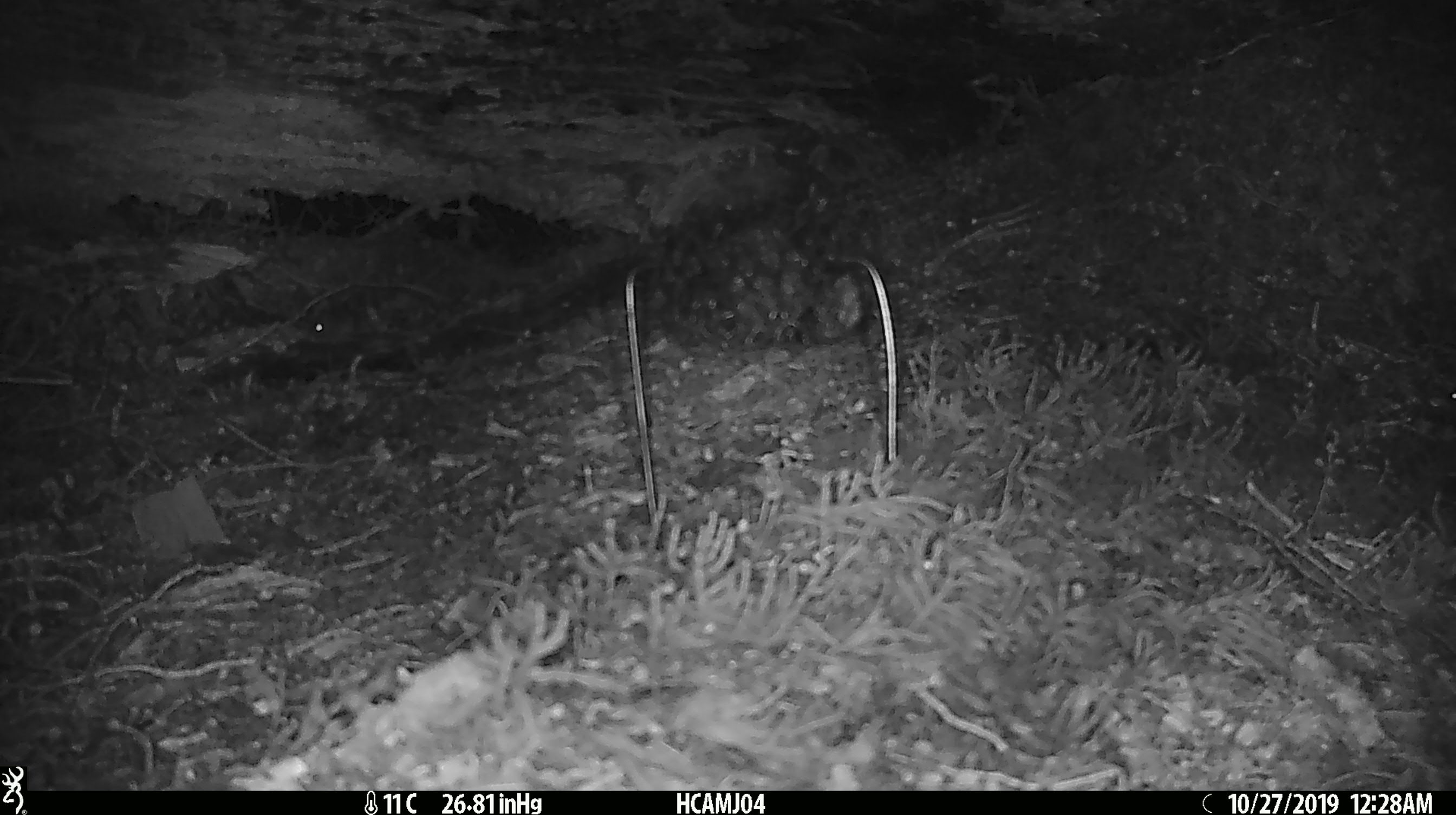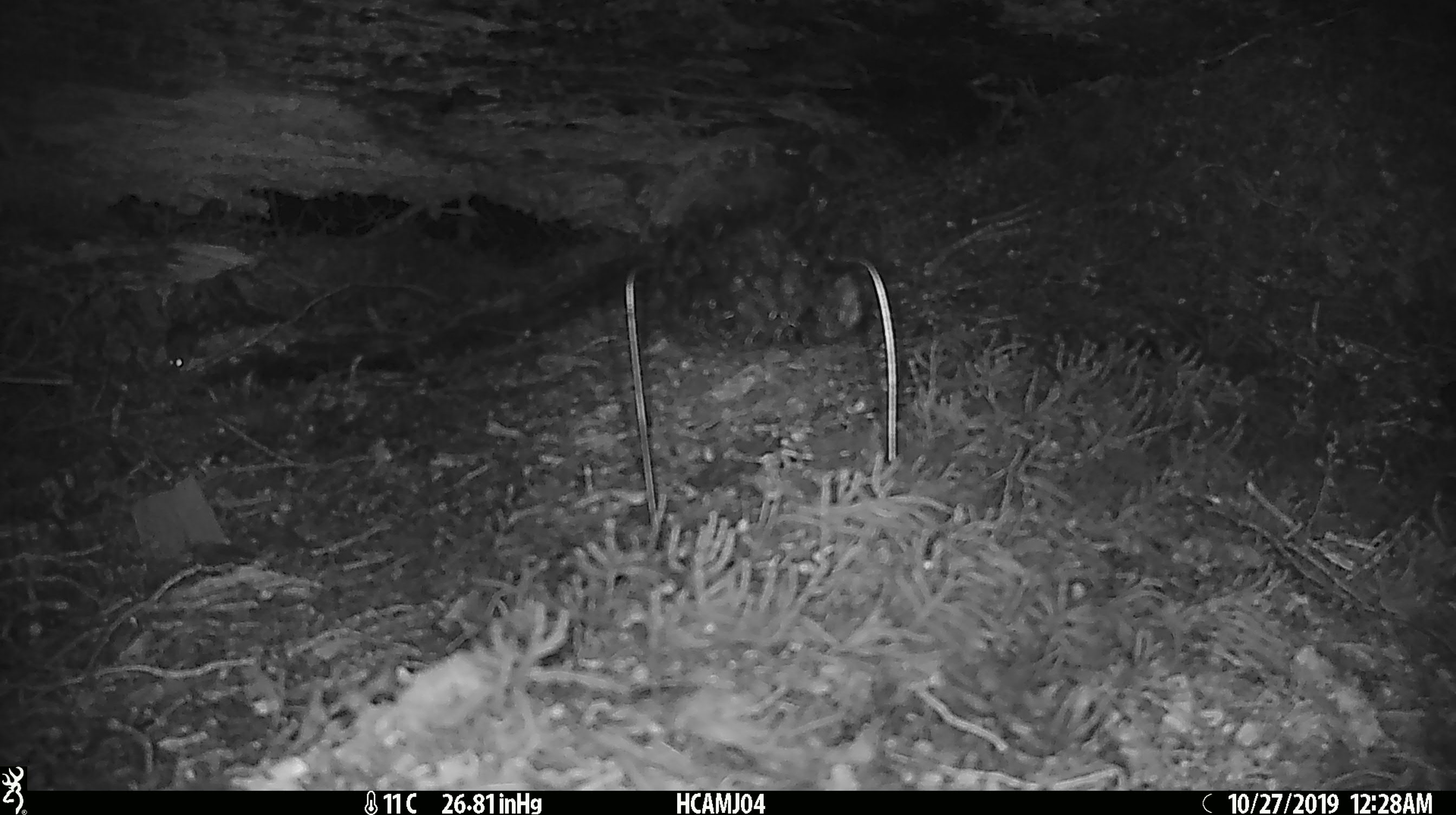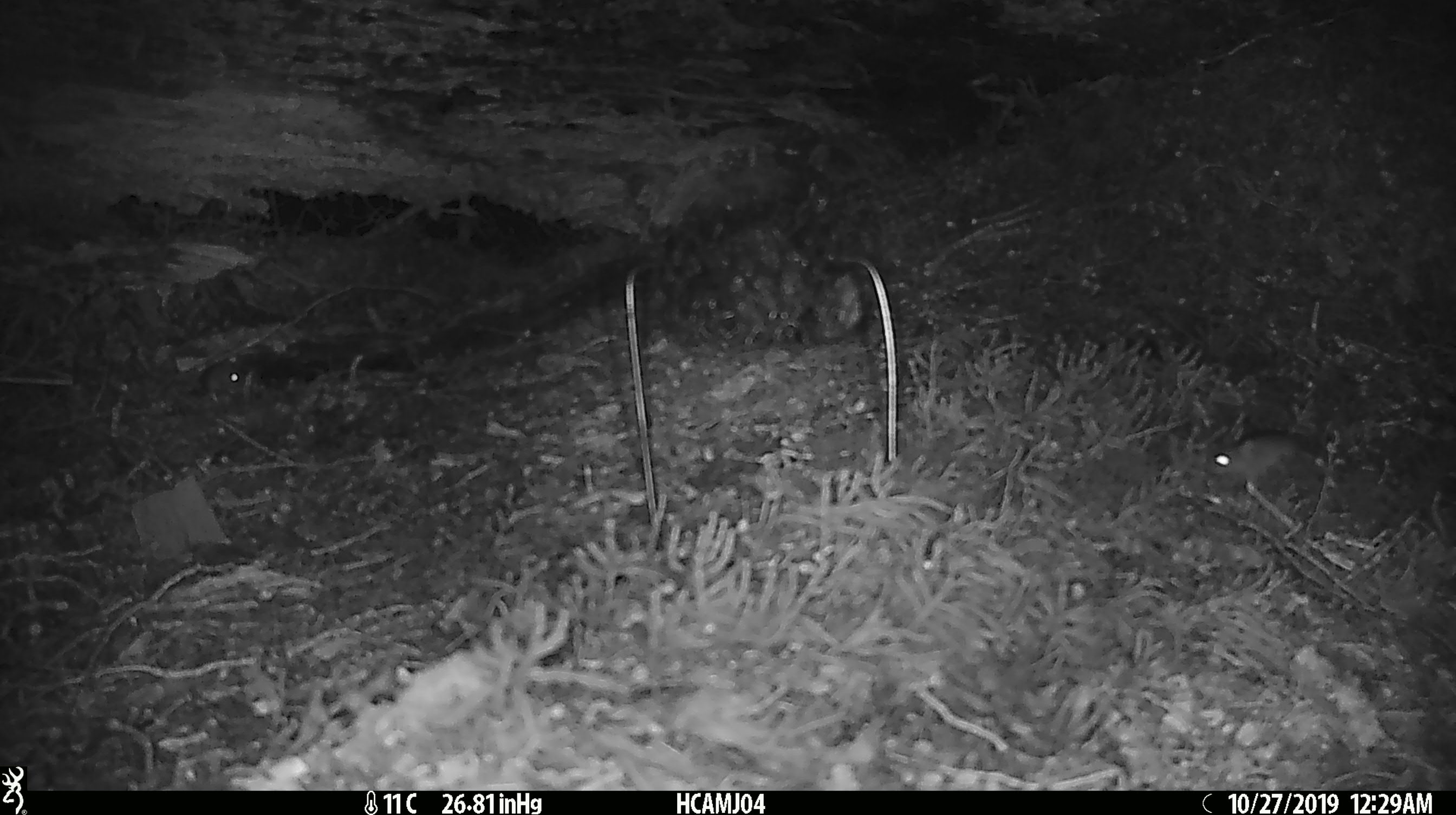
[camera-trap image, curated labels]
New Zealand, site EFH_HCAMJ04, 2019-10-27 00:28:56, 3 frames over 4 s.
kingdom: Animalia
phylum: Chordata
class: Mammalia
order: Rodentia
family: Muridae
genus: Mus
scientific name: Mus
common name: mouse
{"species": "mouse (Mus)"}